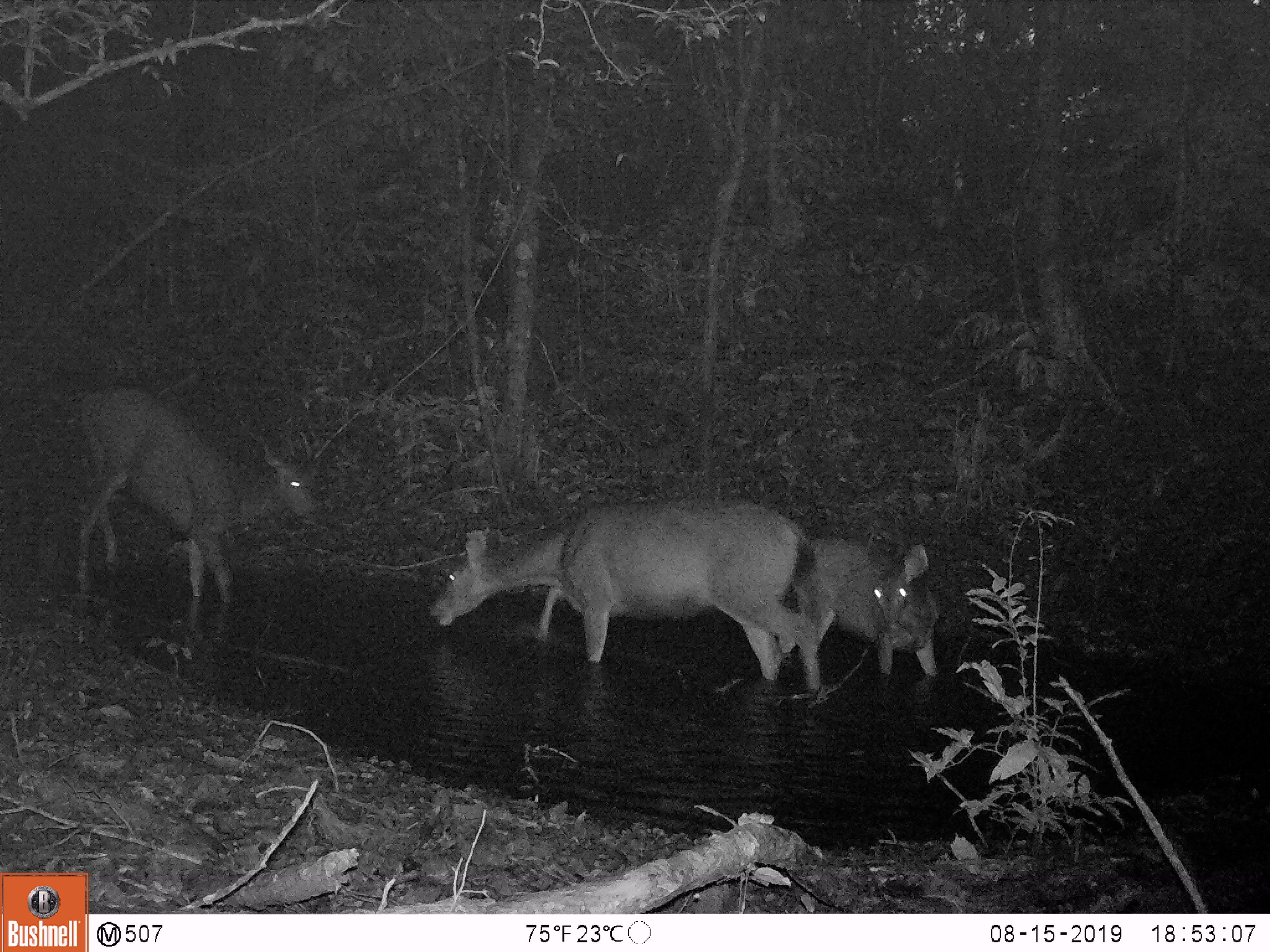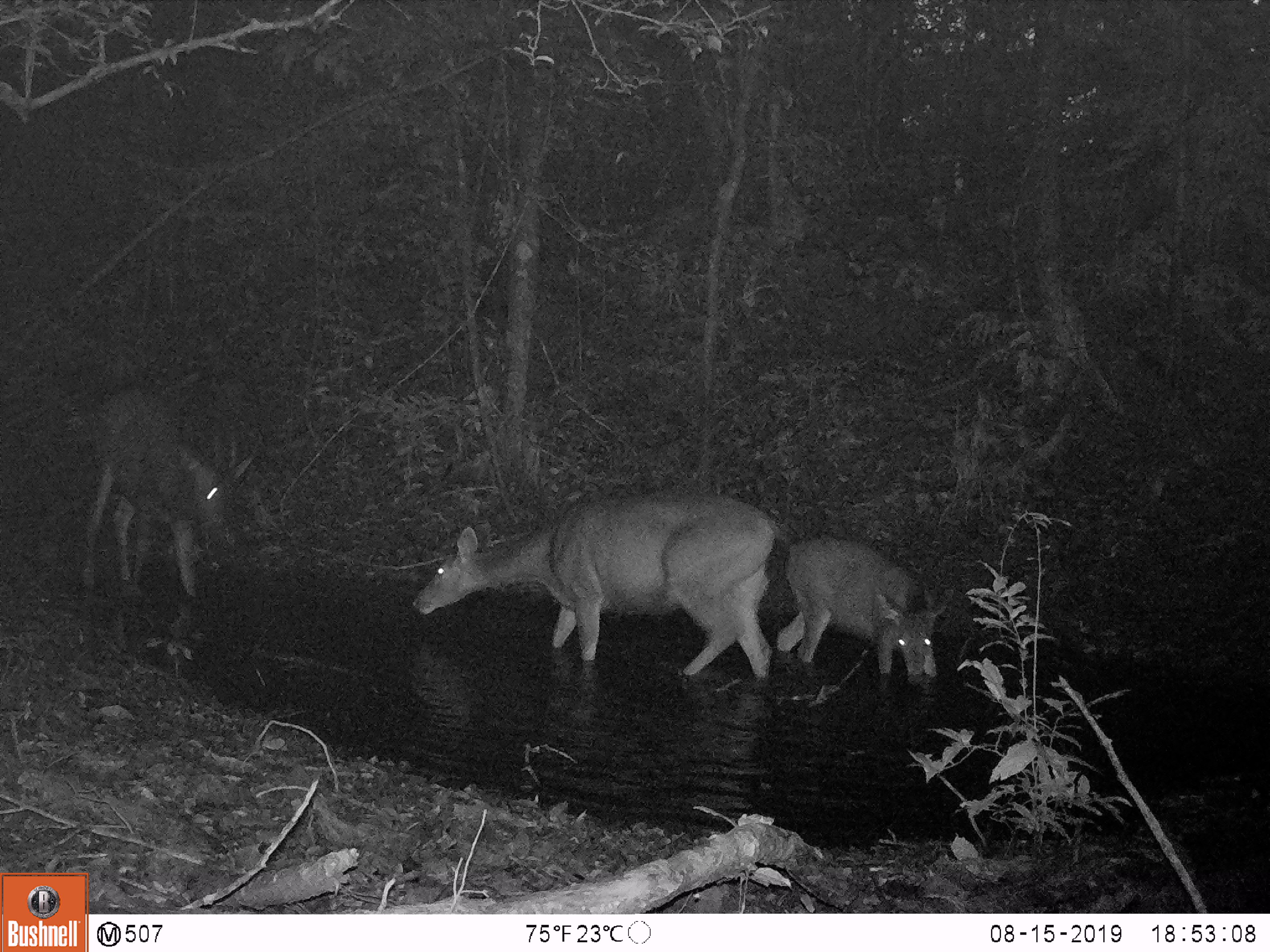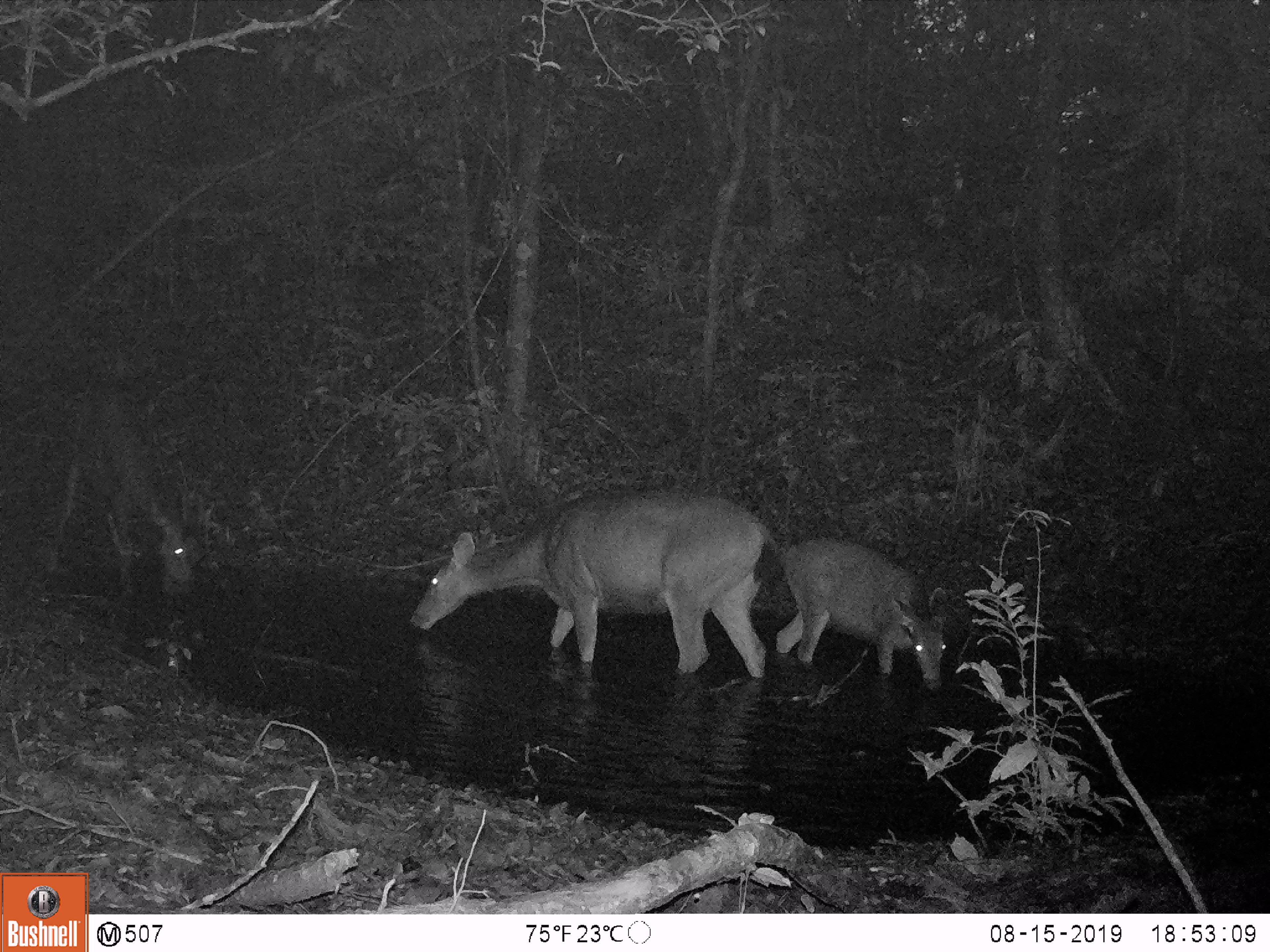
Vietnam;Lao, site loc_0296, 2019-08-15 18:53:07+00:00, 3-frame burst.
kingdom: Animalia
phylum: Chordata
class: Mammalia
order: Artiodactyla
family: Cervidae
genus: Rusa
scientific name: Rusa unicolor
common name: sambar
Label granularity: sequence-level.